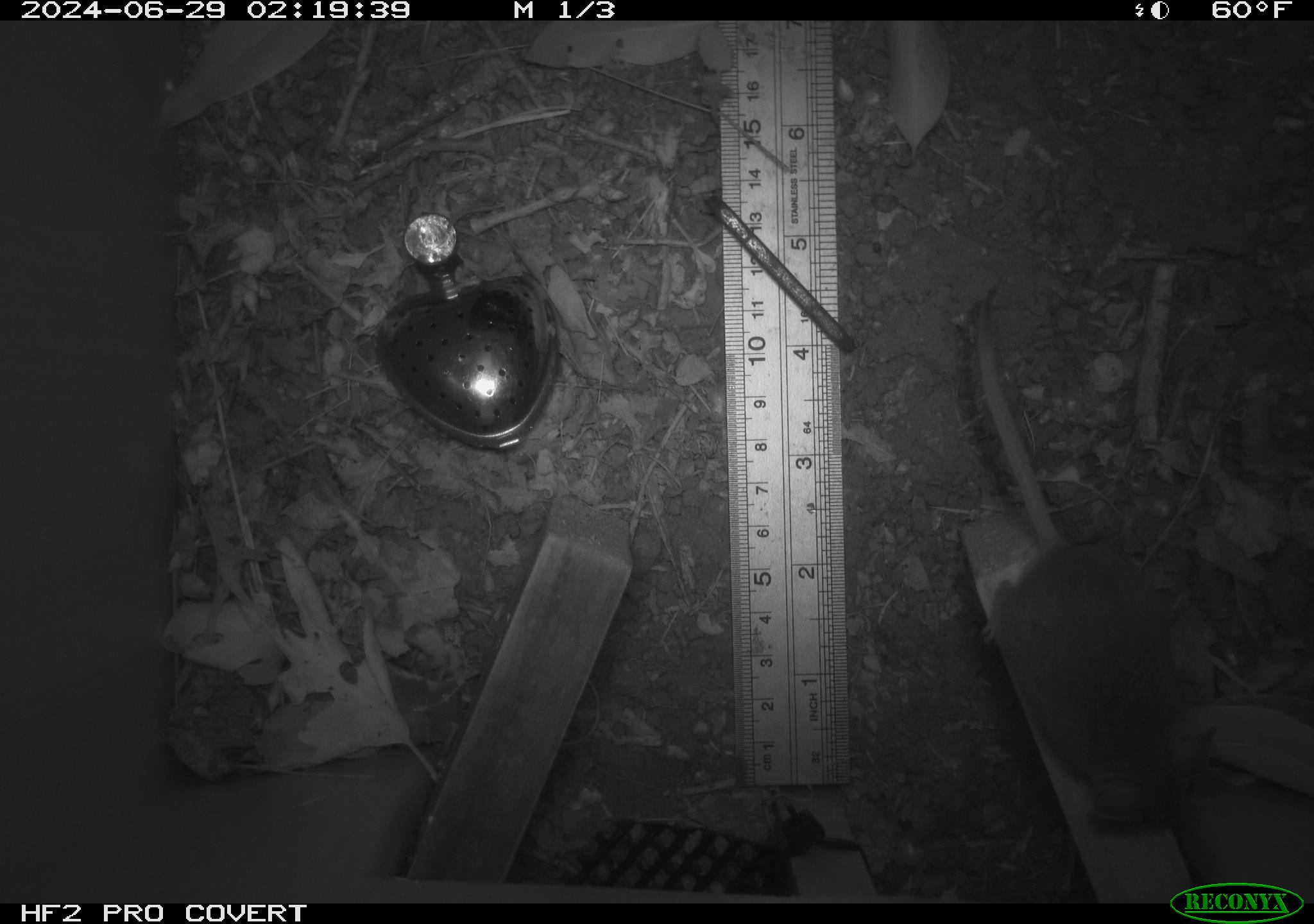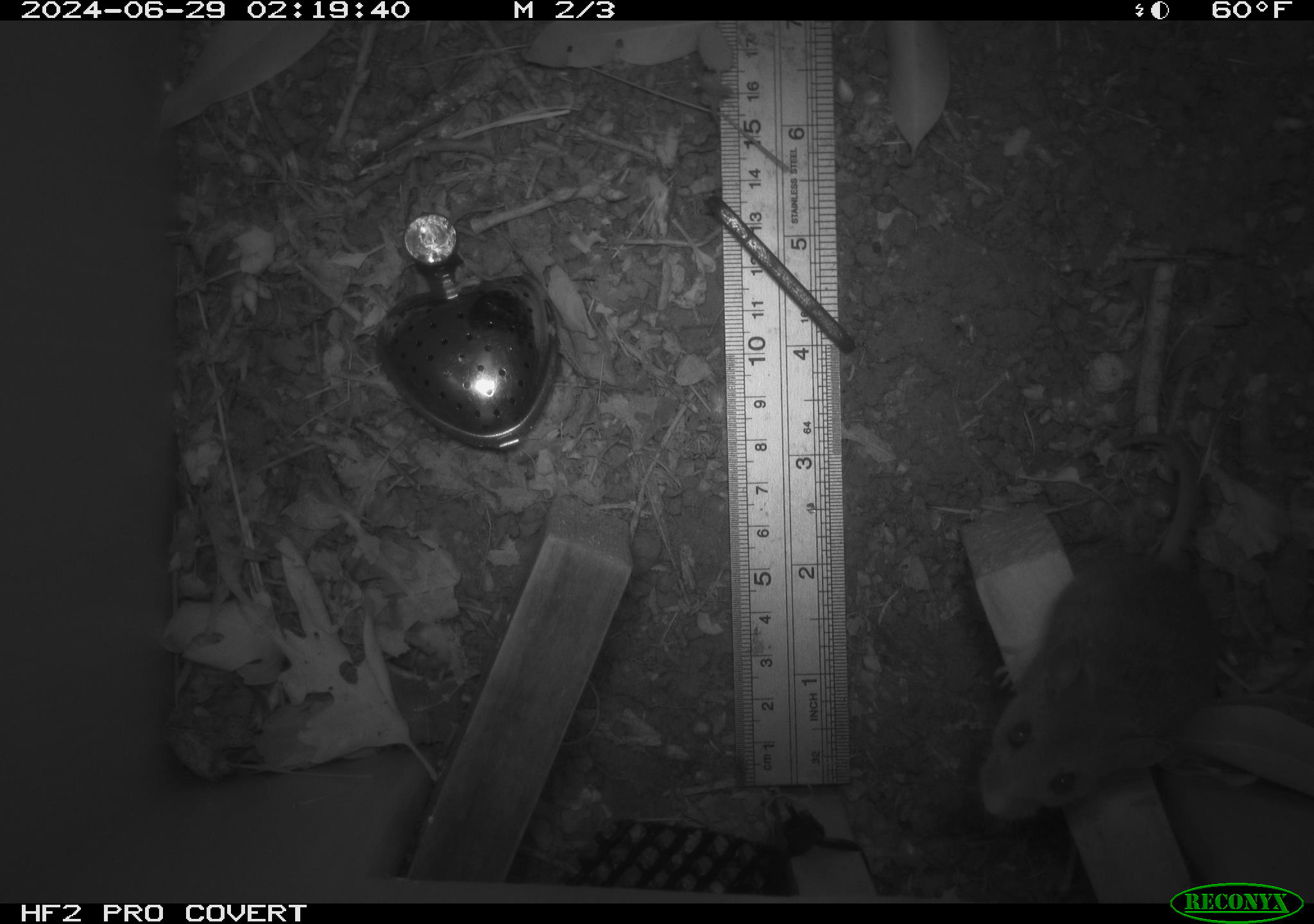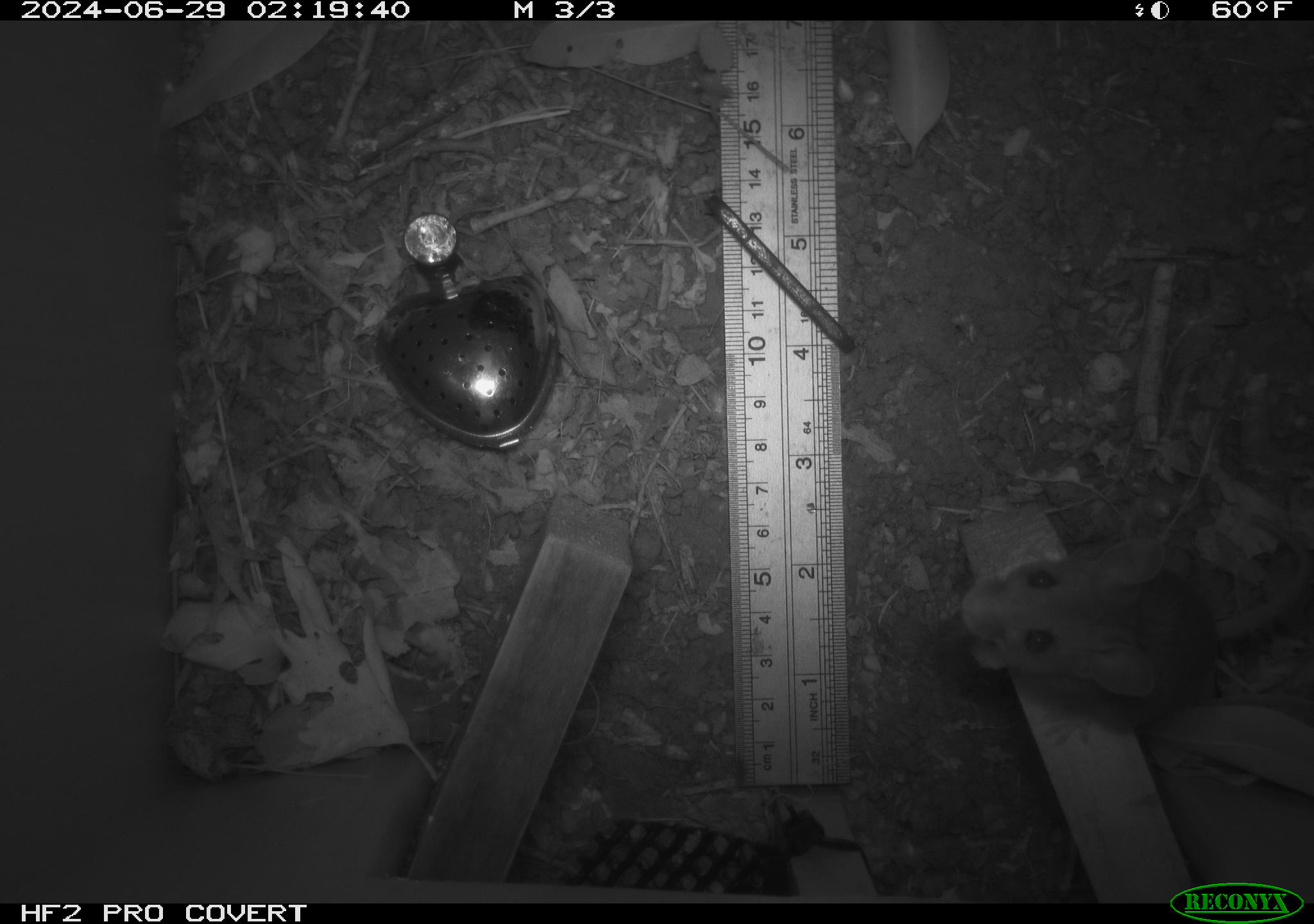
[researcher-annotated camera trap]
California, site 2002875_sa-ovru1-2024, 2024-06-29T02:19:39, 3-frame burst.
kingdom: Animalia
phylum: Chordata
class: Mammalia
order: Rodentia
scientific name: Rodentia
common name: rodent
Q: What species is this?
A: Rodent (Rodentia).